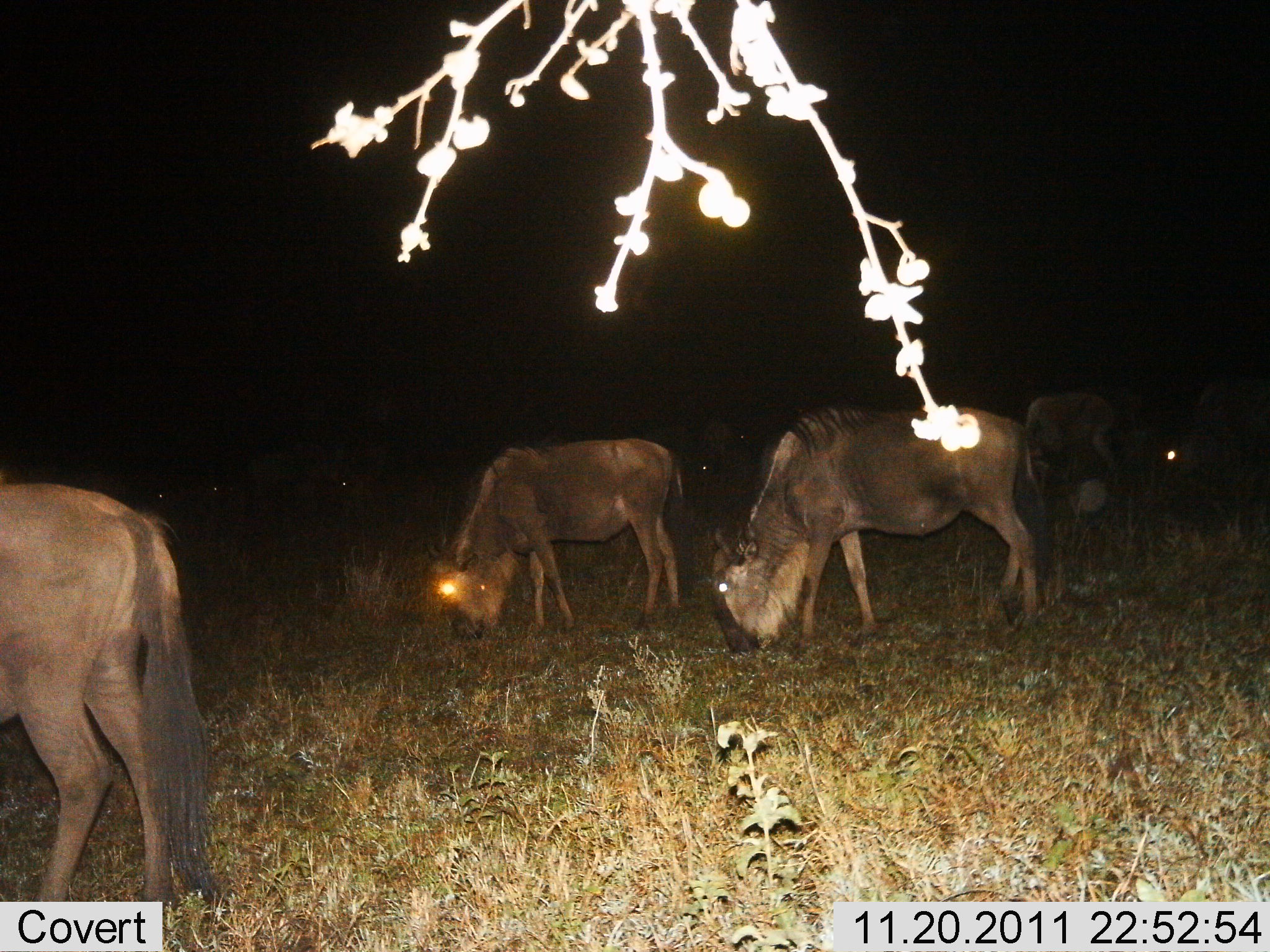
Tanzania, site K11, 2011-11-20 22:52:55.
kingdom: Animalia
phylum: Chordata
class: Mammalia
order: Artiodactyla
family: Bovidae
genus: Connochaetes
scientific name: Connochaetes taurinus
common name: blue wildebeest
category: wildebeest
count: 9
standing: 33%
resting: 8%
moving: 0%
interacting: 0%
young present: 0%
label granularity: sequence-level